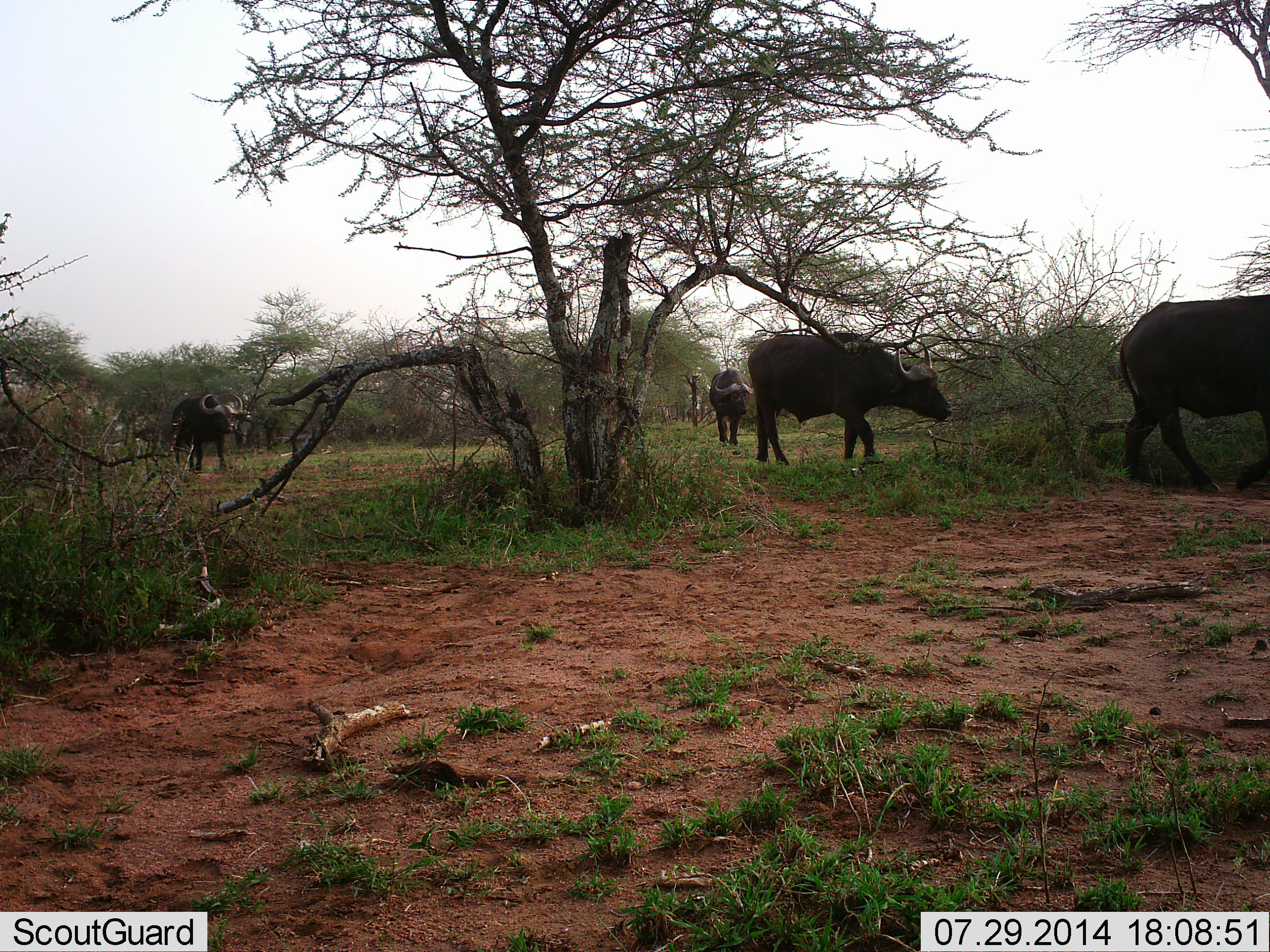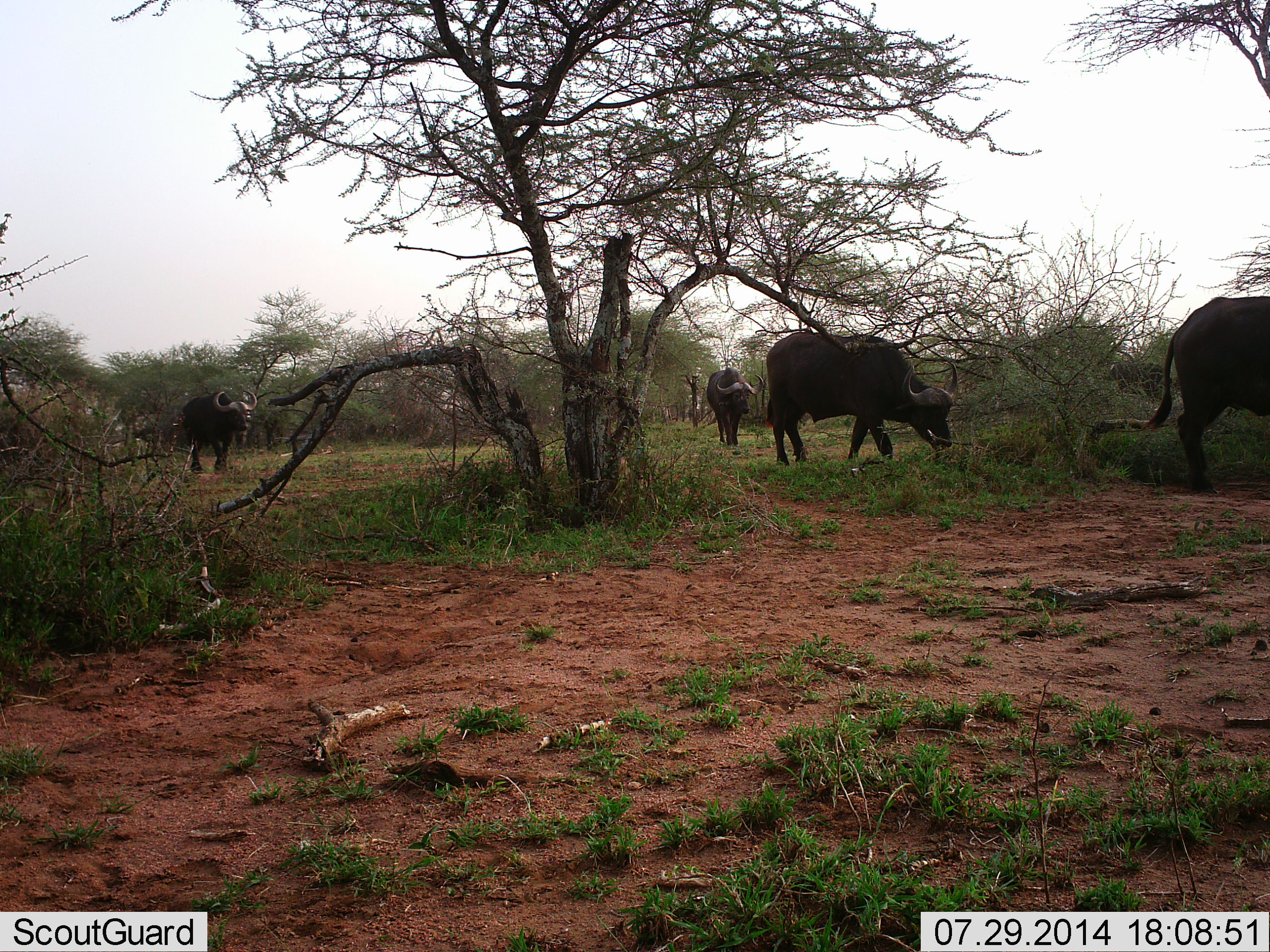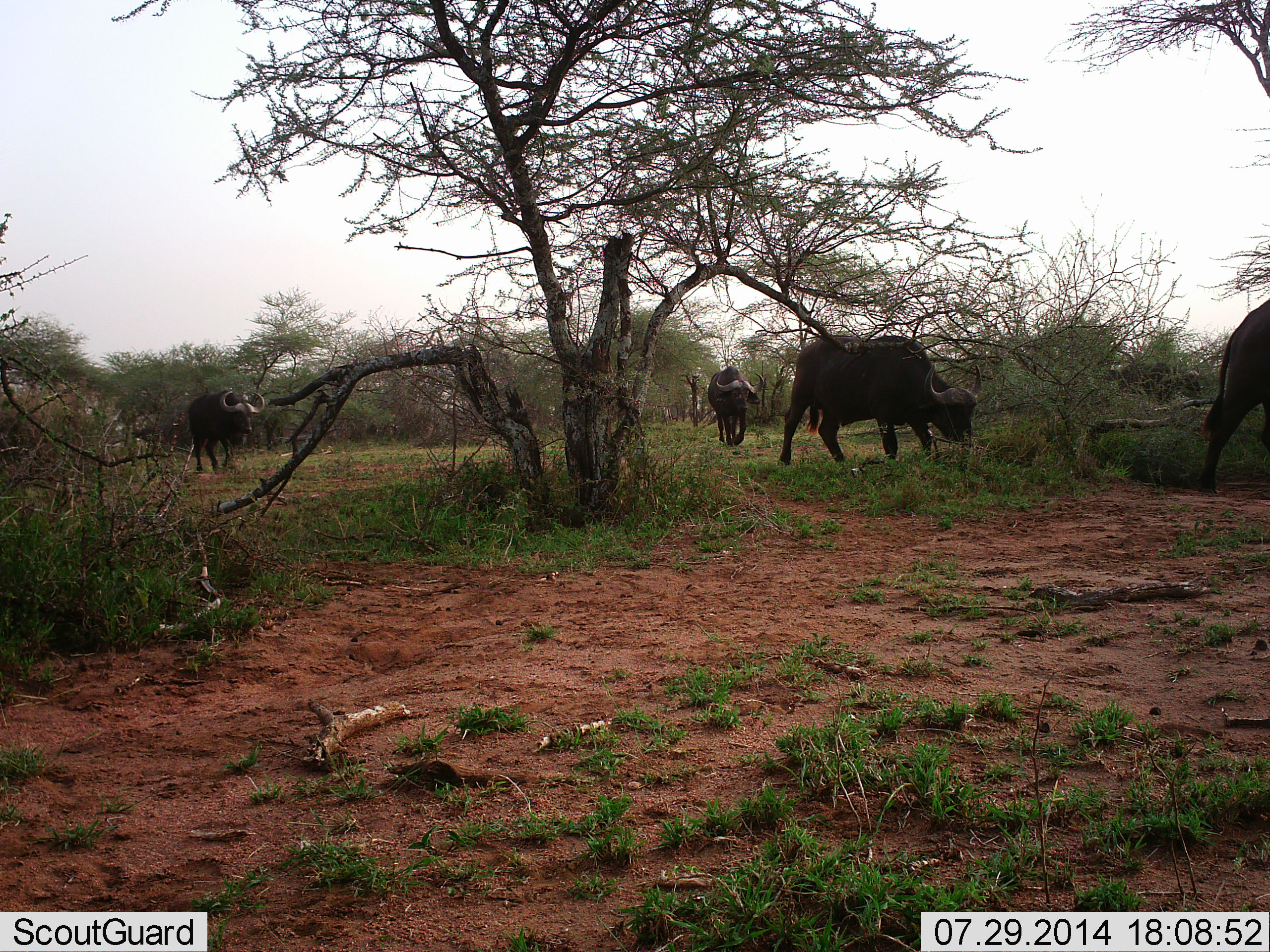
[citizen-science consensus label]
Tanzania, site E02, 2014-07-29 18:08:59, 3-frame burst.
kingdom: Animalia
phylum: Chordata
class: Mammalia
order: Artiodactyla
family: Bovidae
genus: Syncerus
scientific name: Syncerus caffer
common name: cape buffalo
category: buffalo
Buffalo (cape buffalo) (Syncerus caffer), count 4. Behavior (volunteer vote fractions): standing 20%, resting 0%, moving 100%, interacting 0%. Young present (vote fraction): 0%. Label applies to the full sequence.